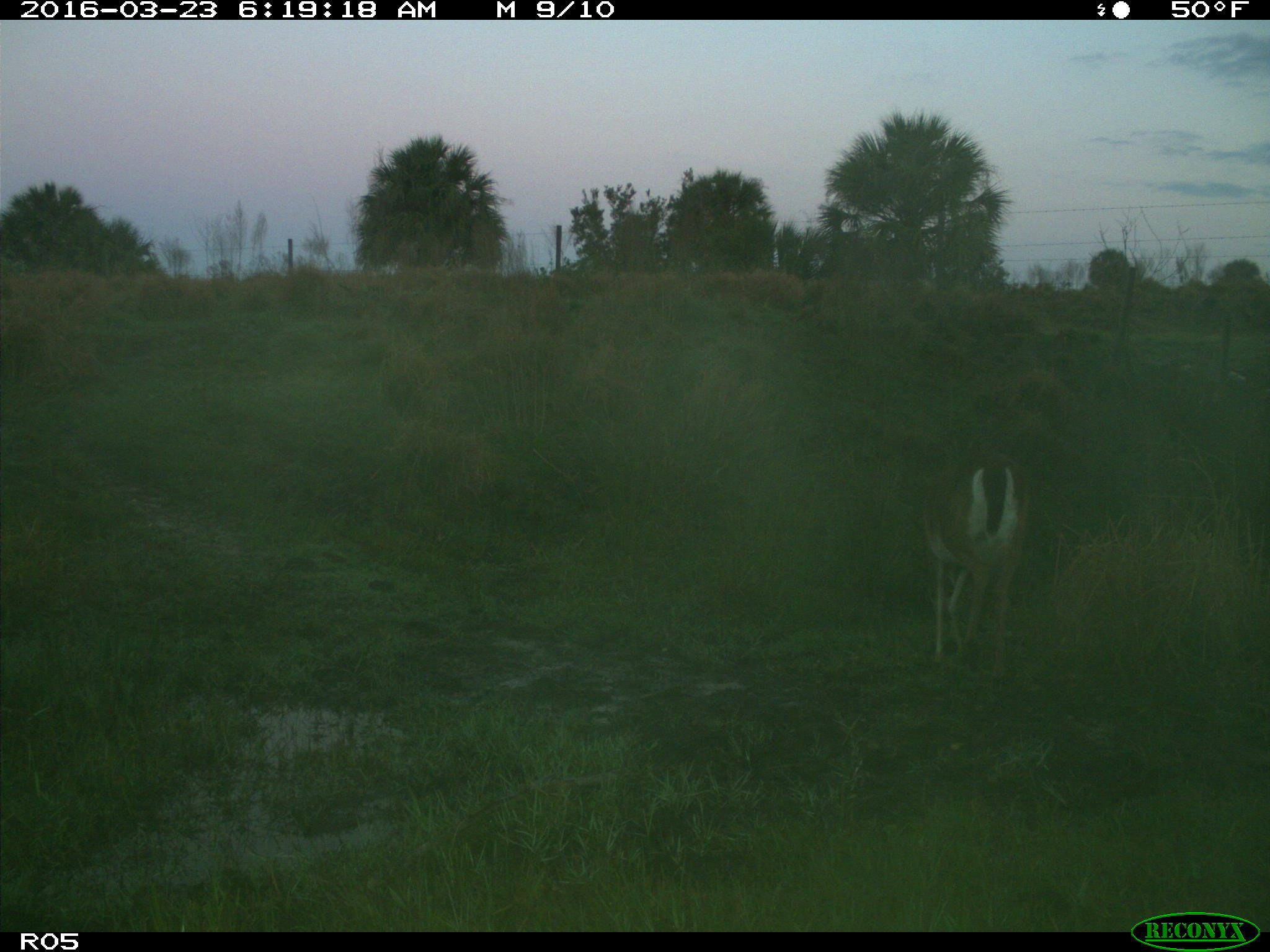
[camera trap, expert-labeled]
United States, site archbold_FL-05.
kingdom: Animalia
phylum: Chordata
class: Mammalia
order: Artiodactyla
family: Cervidae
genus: Odocoileus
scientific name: Odocoileus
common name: deer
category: unidentified deer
Unidentified deer (deer) (Odocoileus).